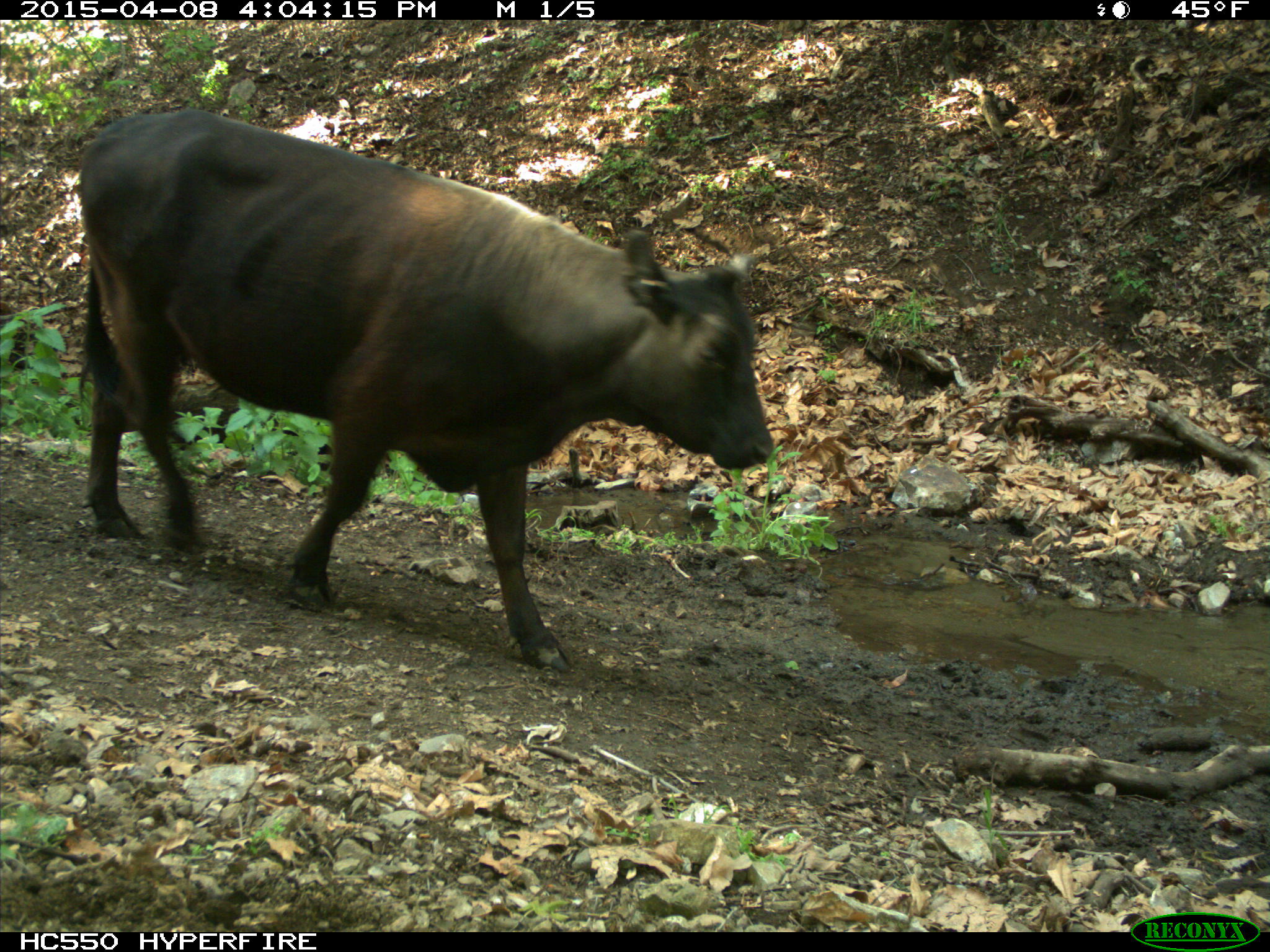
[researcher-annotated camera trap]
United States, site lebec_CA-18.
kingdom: Animalia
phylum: Chordata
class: Mammalia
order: Artiodactyla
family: Bovidae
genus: Bos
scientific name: Bos taurus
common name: domestic cow